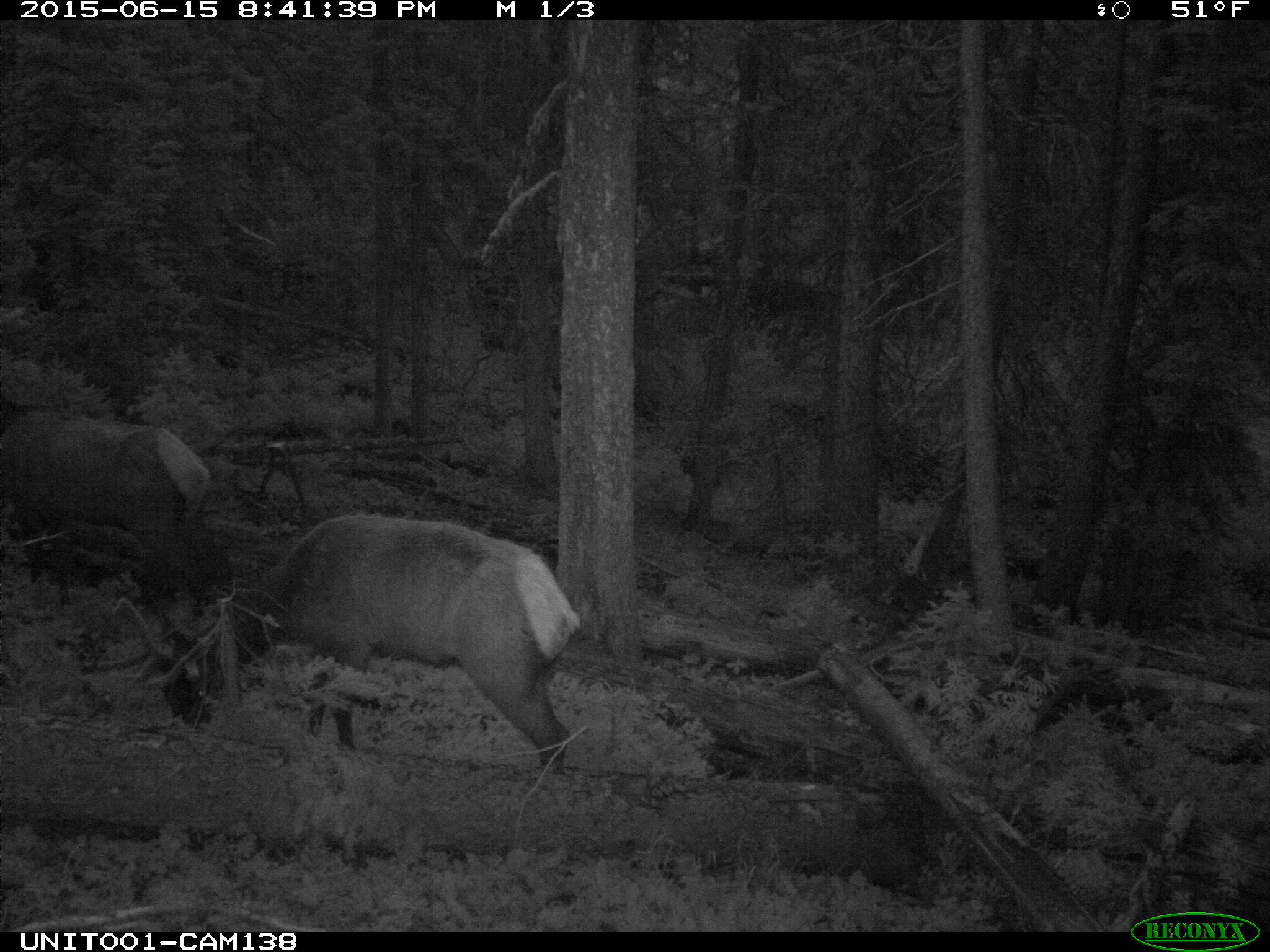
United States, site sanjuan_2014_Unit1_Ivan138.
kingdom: Animalia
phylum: Chordata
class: Mammalia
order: Artiodactyla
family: Cervidae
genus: Cervus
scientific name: Cervus elaphus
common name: red deer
Cervus elaphus (red deer).